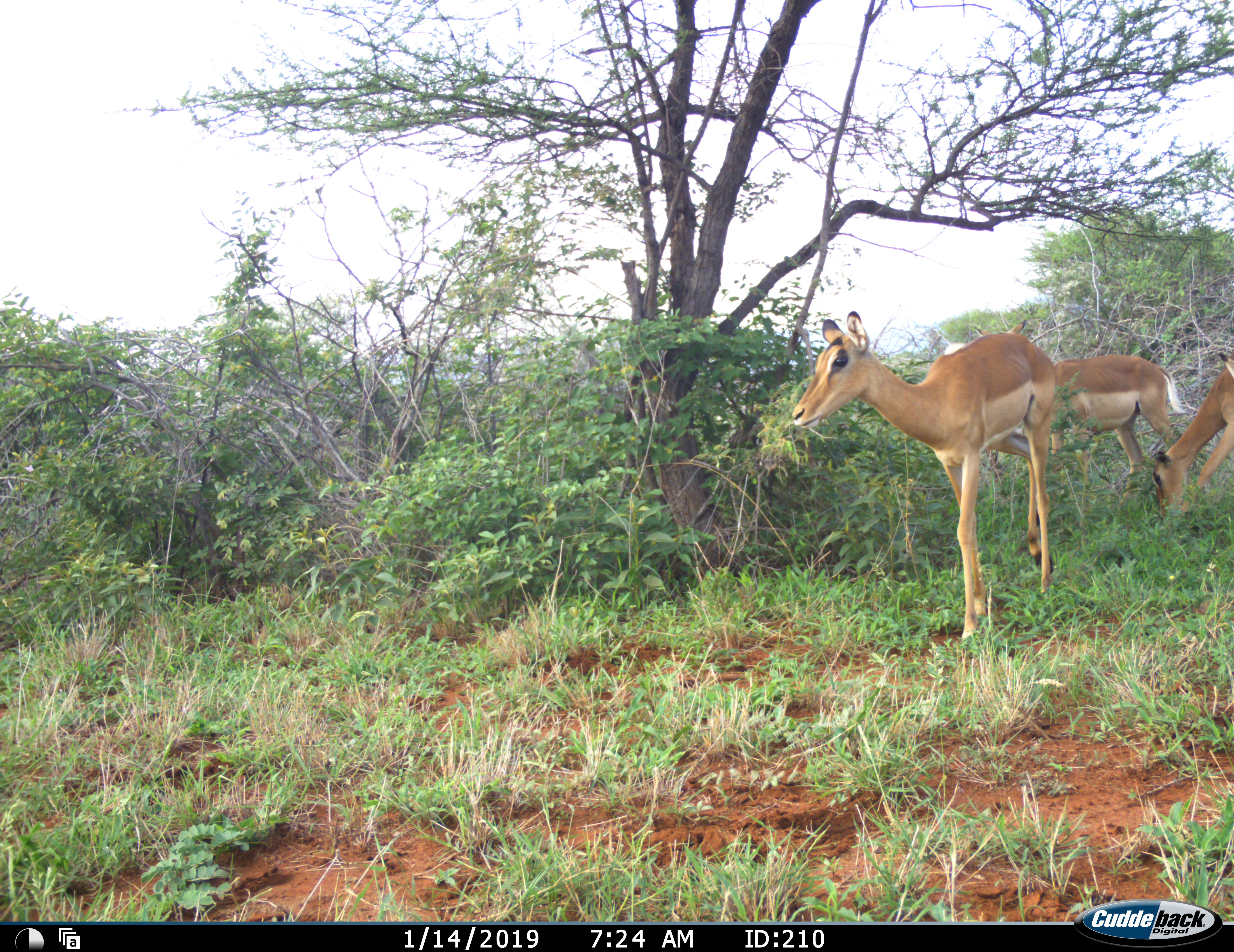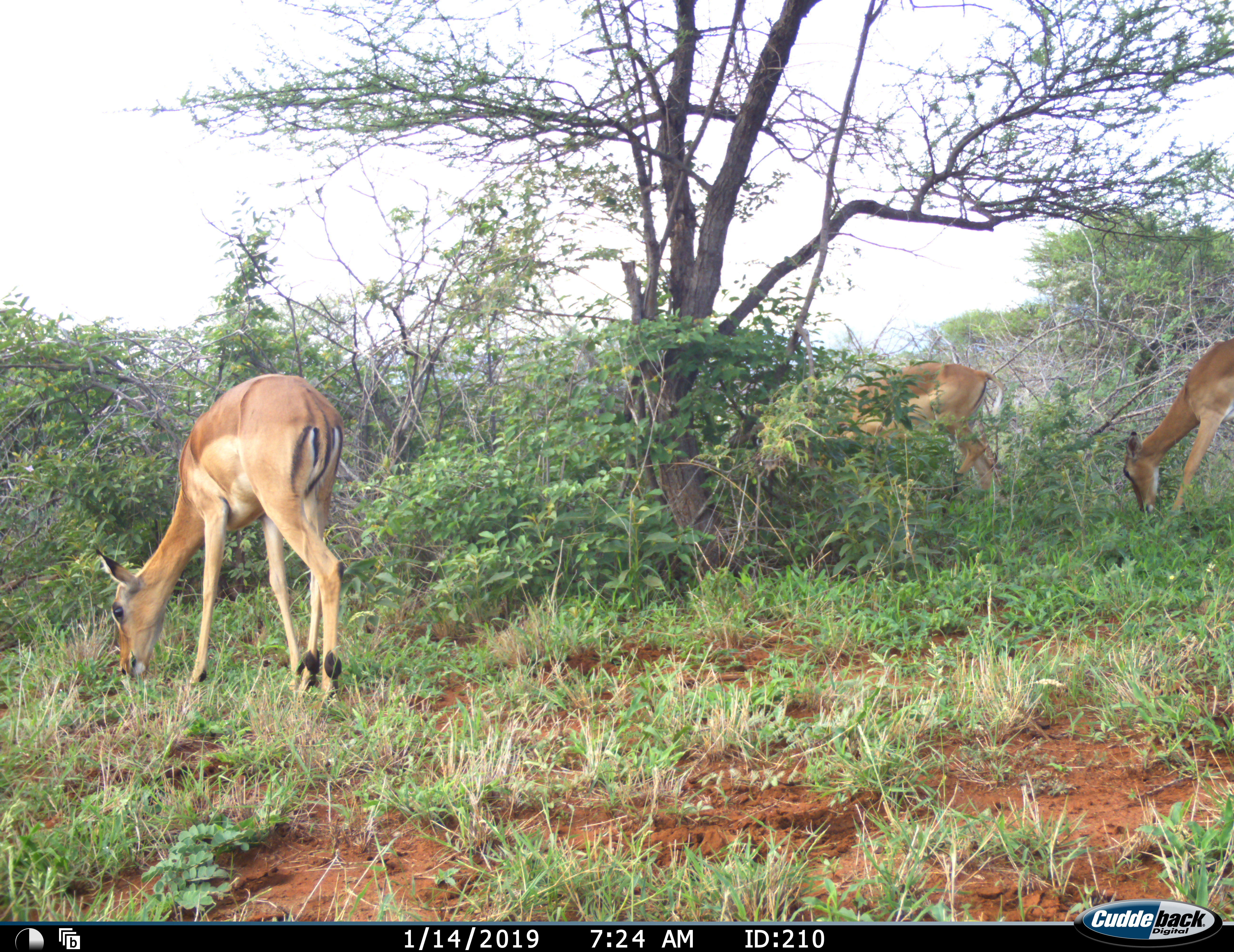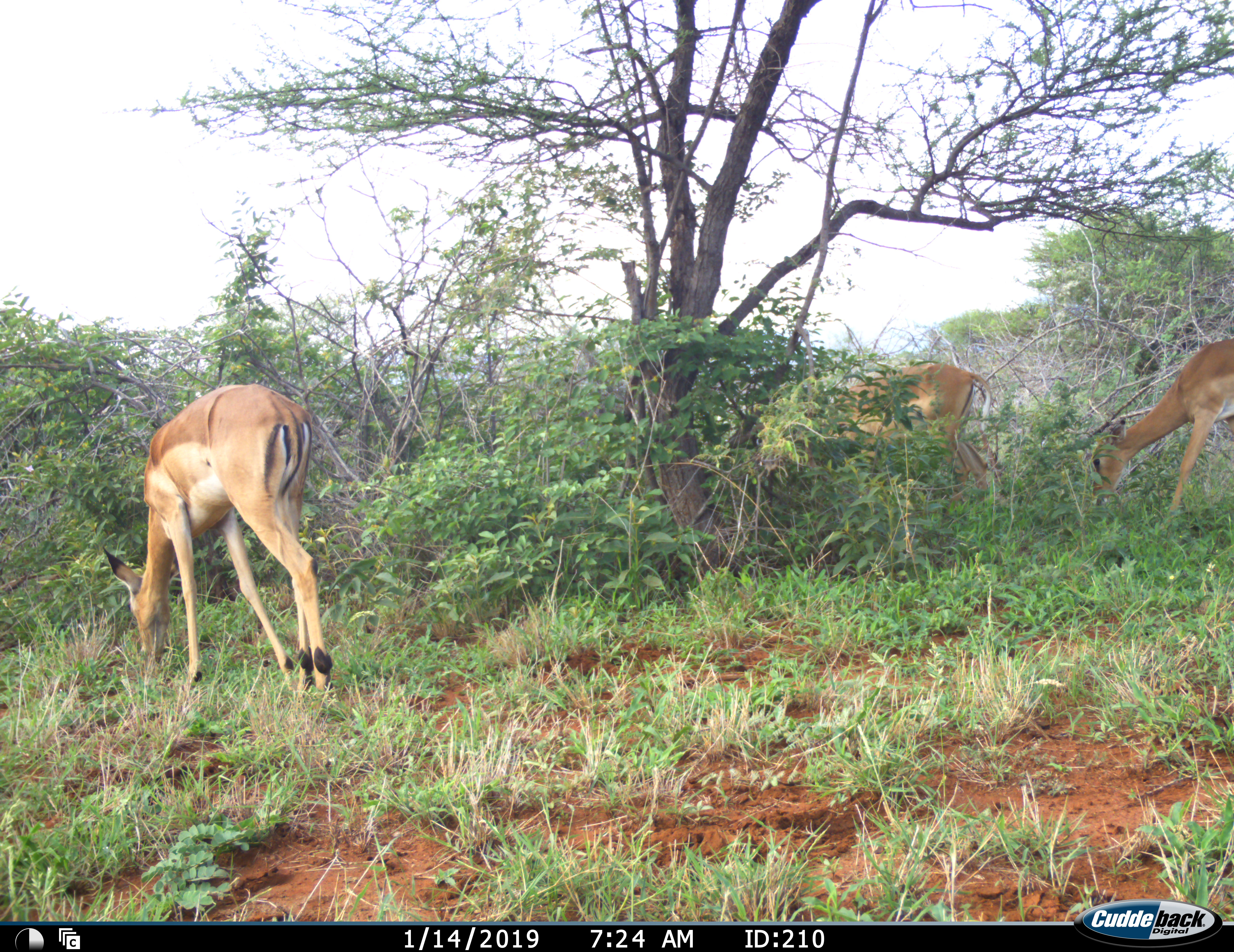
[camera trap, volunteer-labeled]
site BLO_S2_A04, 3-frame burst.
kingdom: Animalia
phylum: Chordata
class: Mammalia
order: Artiodactyla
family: Bovidae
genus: Aepyceros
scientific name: Aepyceros melampus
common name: impala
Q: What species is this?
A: Impala (Aepyceros melampus).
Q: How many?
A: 3.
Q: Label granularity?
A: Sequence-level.